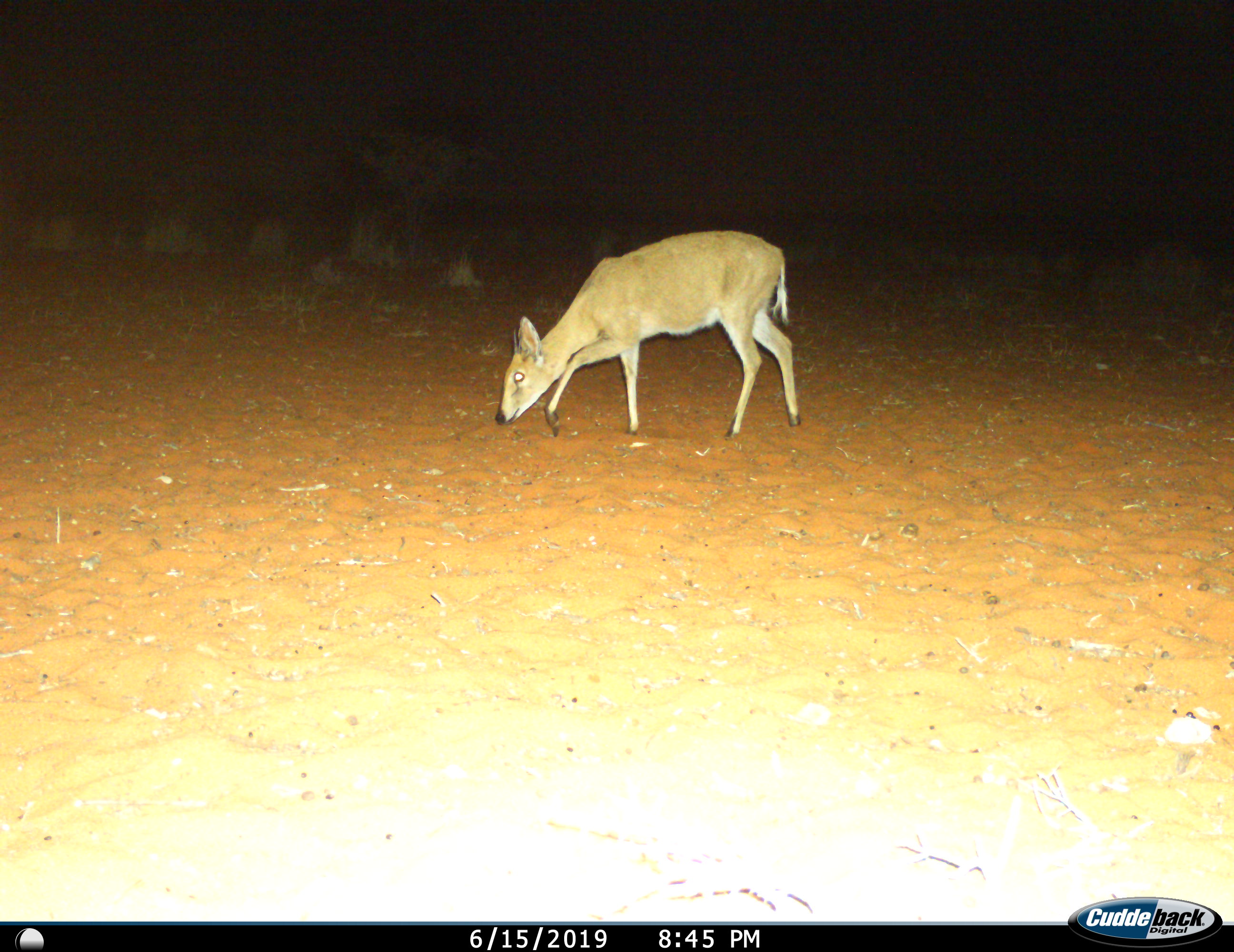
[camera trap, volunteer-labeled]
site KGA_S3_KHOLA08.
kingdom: Animalia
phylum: Chordata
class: Mammalia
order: Artiodactyla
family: Bovidae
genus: Sylvicapra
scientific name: Sylvicapra grimmia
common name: common duiker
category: duikercommongrey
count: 1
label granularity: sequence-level